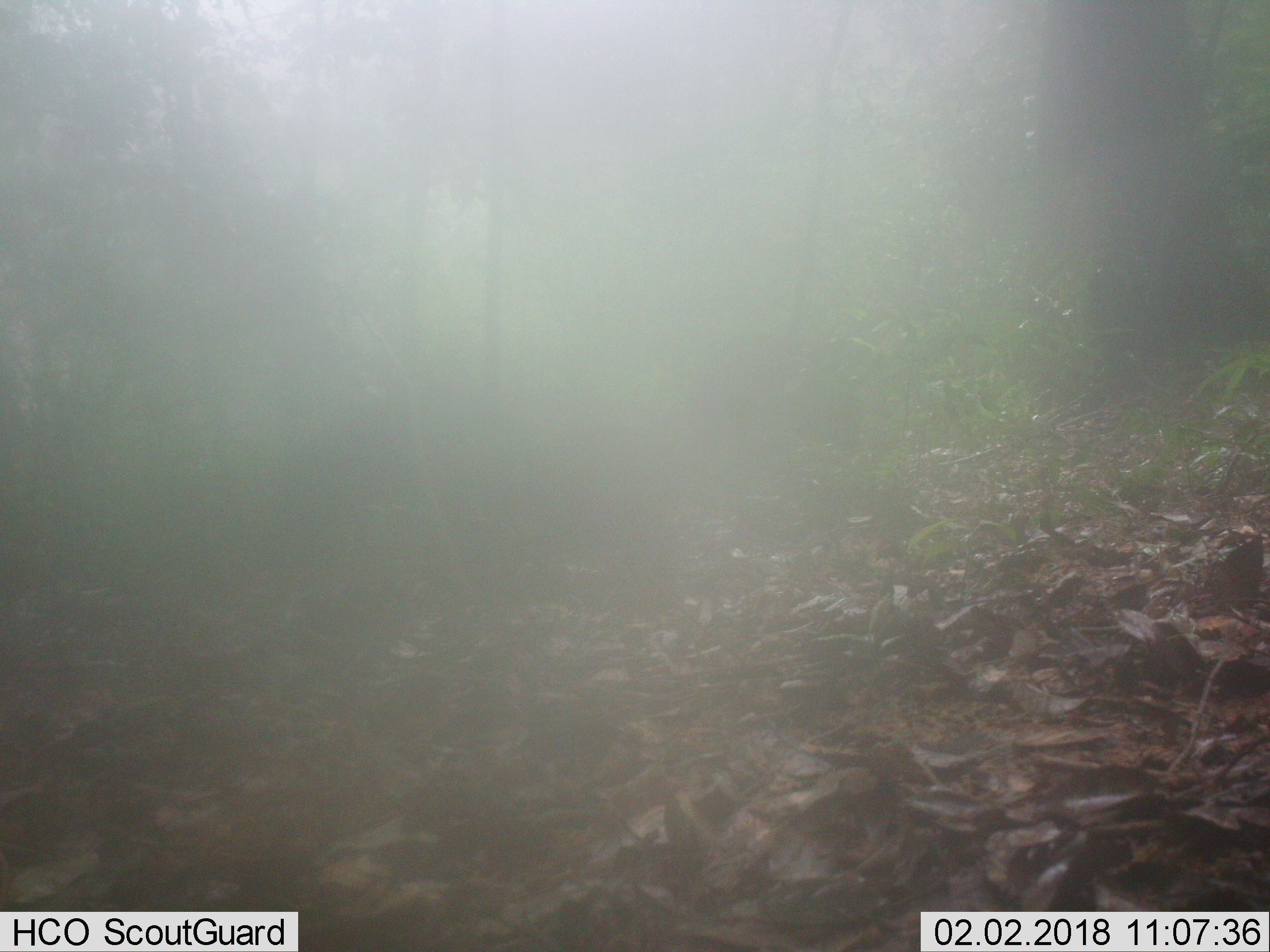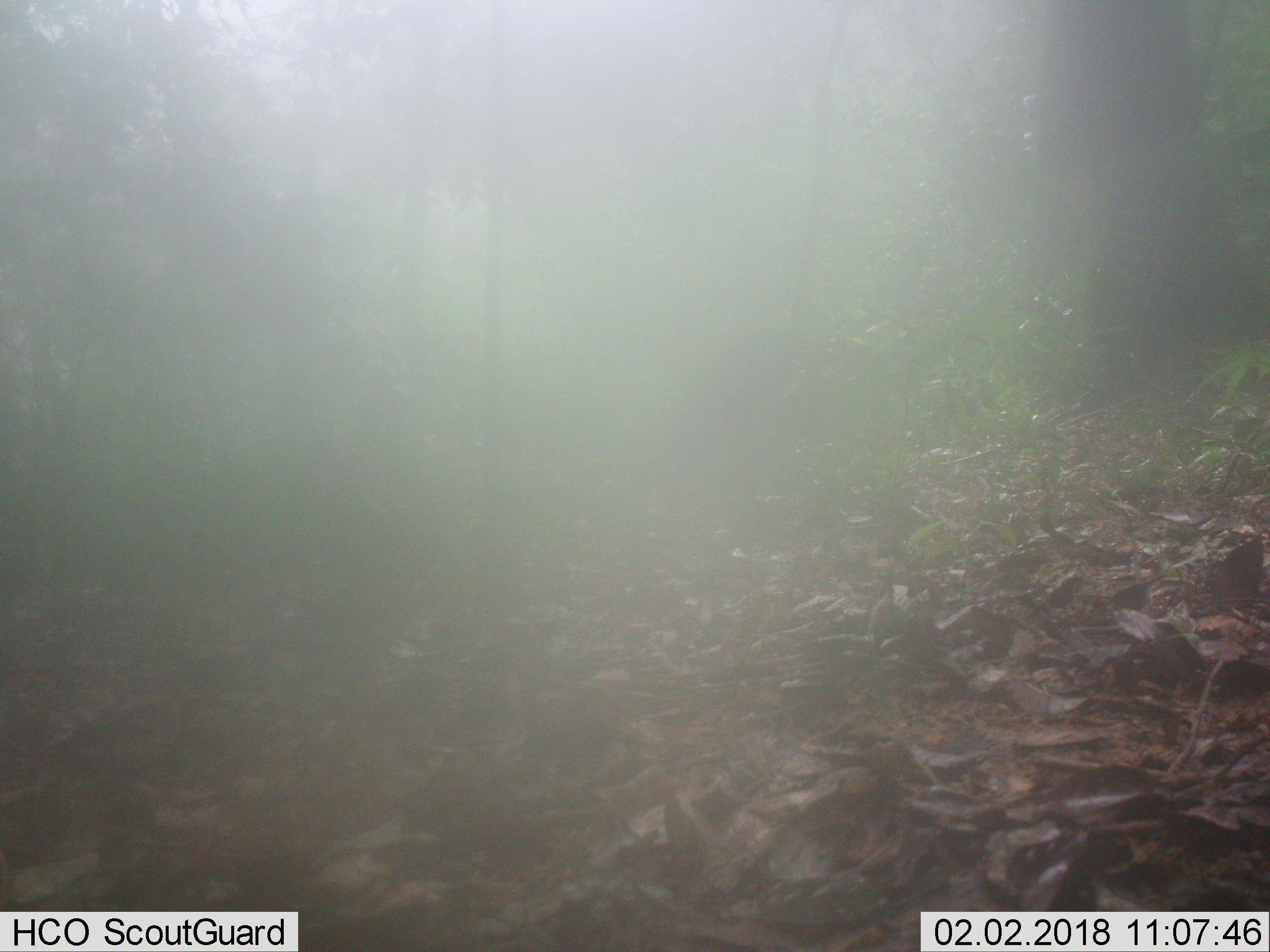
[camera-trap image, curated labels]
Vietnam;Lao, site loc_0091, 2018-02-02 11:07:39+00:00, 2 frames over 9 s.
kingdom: Animalia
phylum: Chordata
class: Mammalia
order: Artiodactyla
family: Suidae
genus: Sus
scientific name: Sus scrofa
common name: eurasian wild pig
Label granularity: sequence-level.